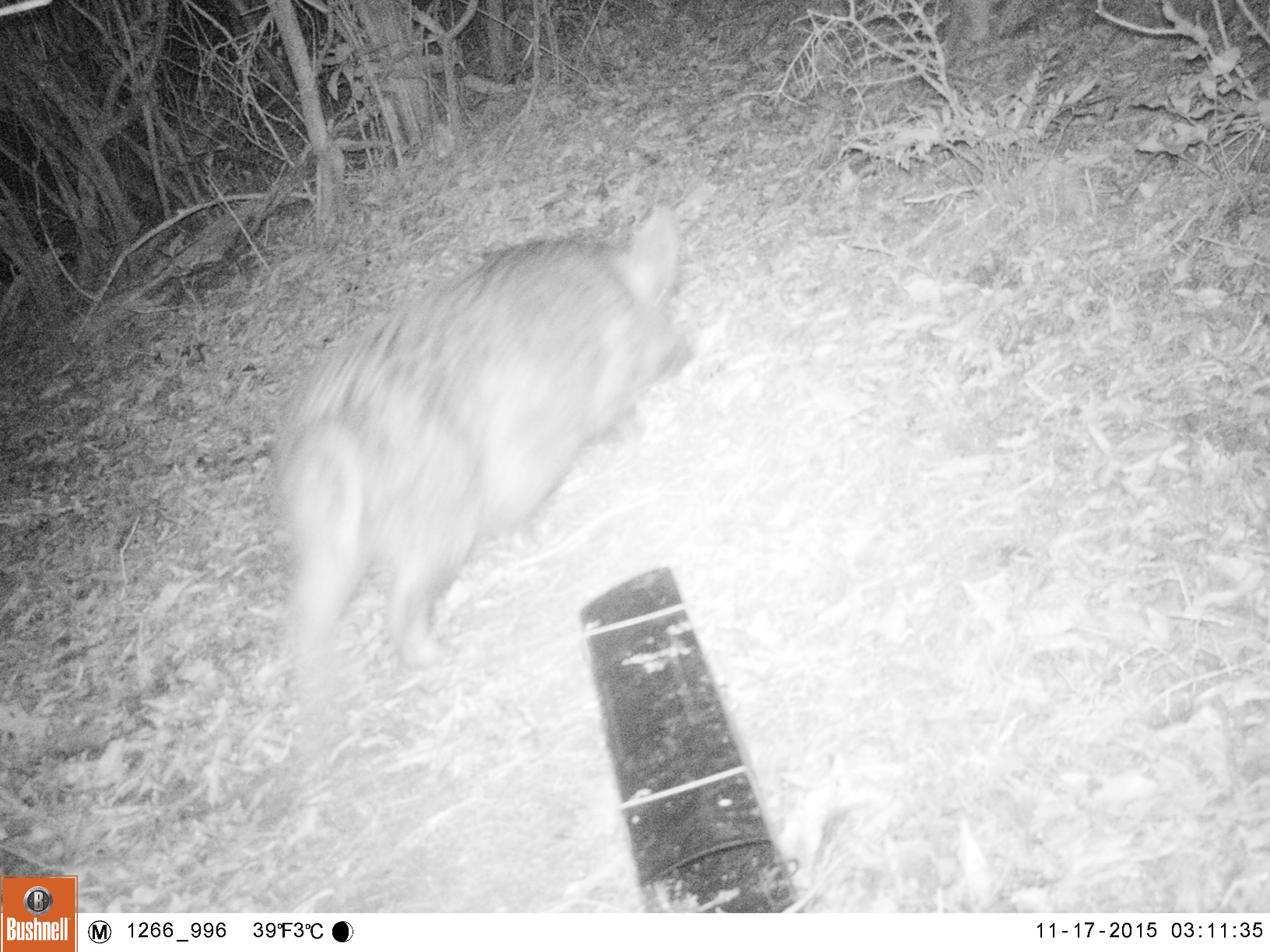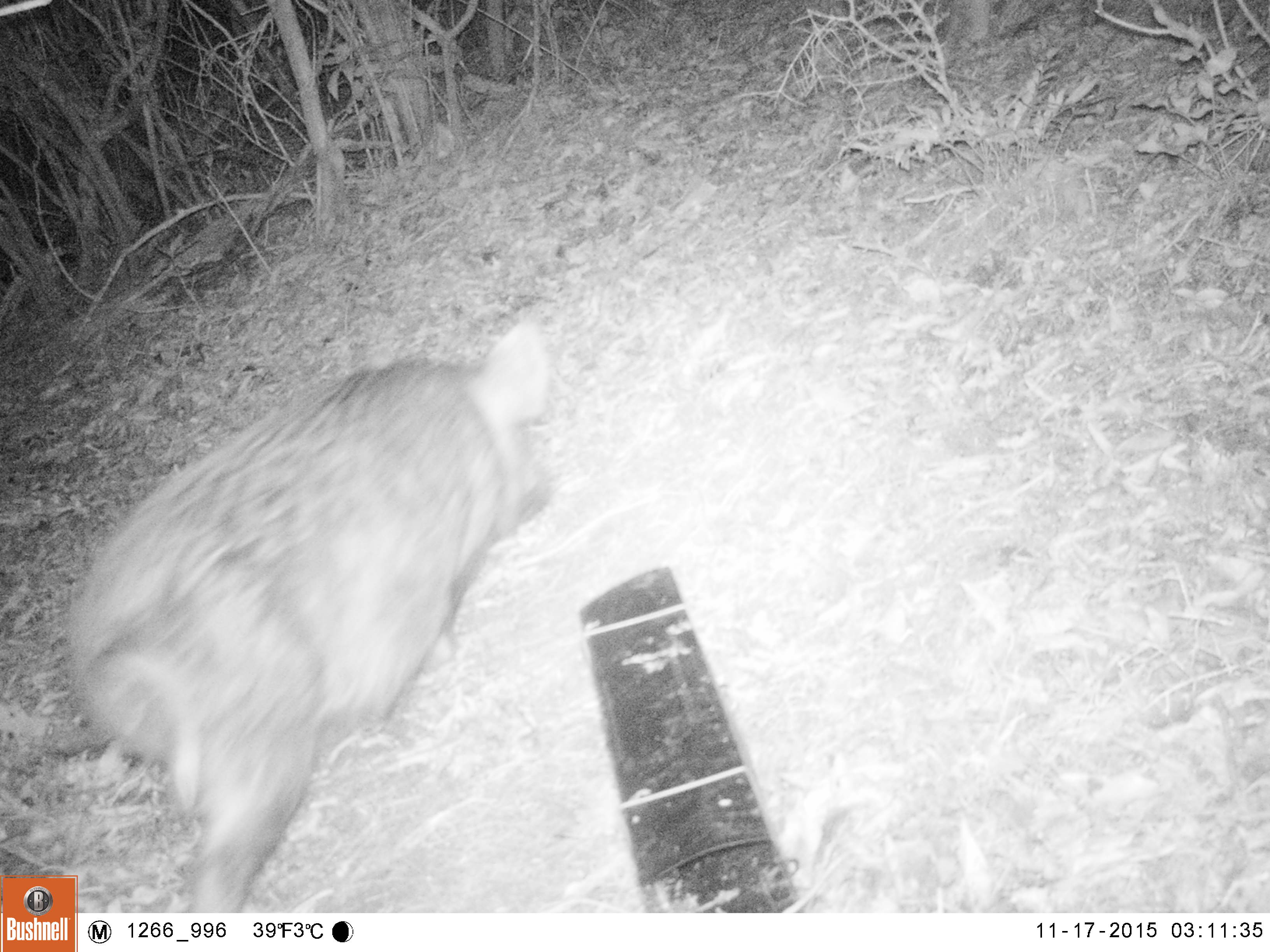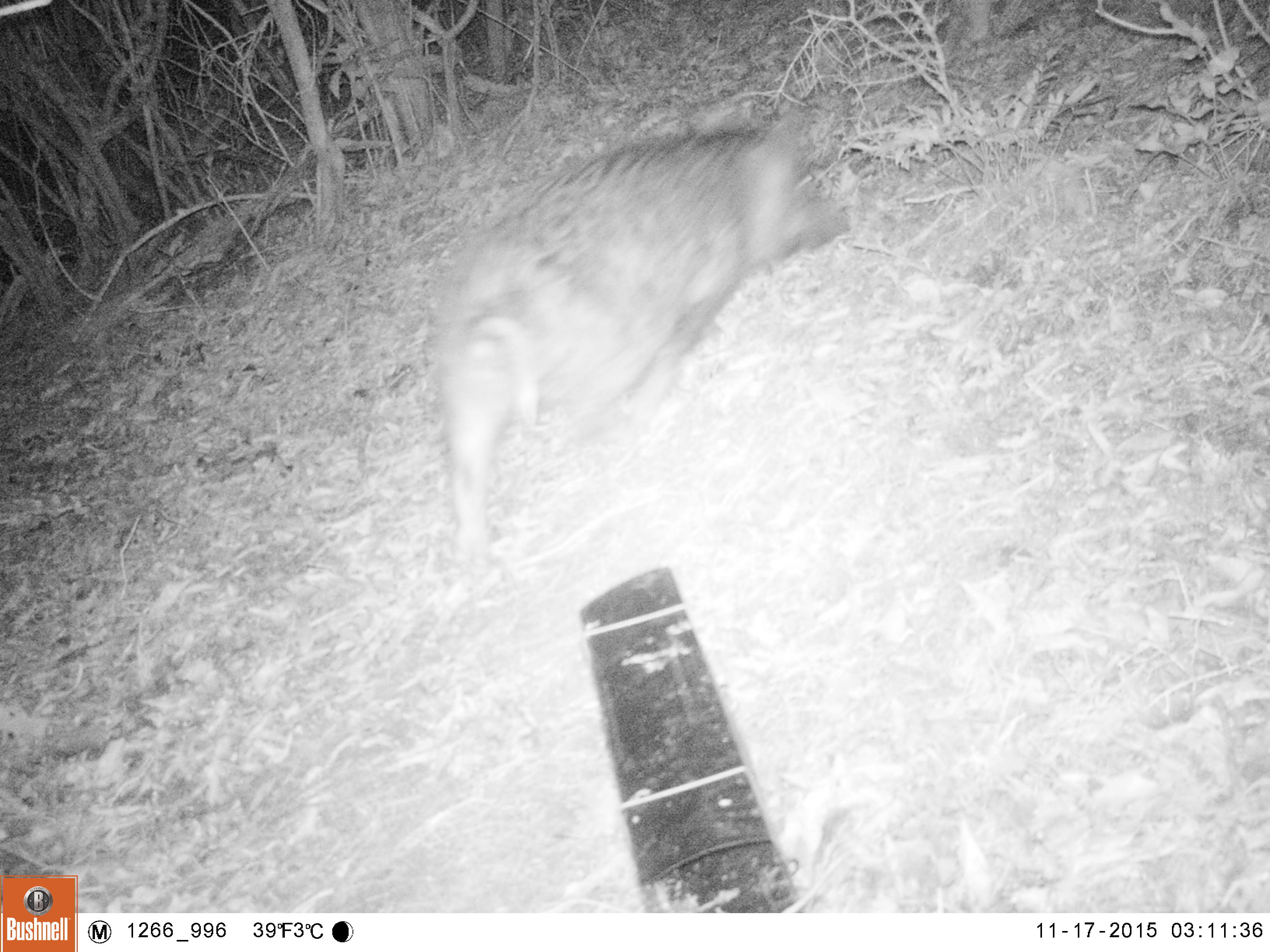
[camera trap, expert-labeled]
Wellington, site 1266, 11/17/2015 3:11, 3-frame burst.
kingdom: Animalia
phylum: Chordata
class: Mammalia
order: Artiodactyla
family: Suidae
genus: Sus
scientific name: Sus scrofa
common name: pig